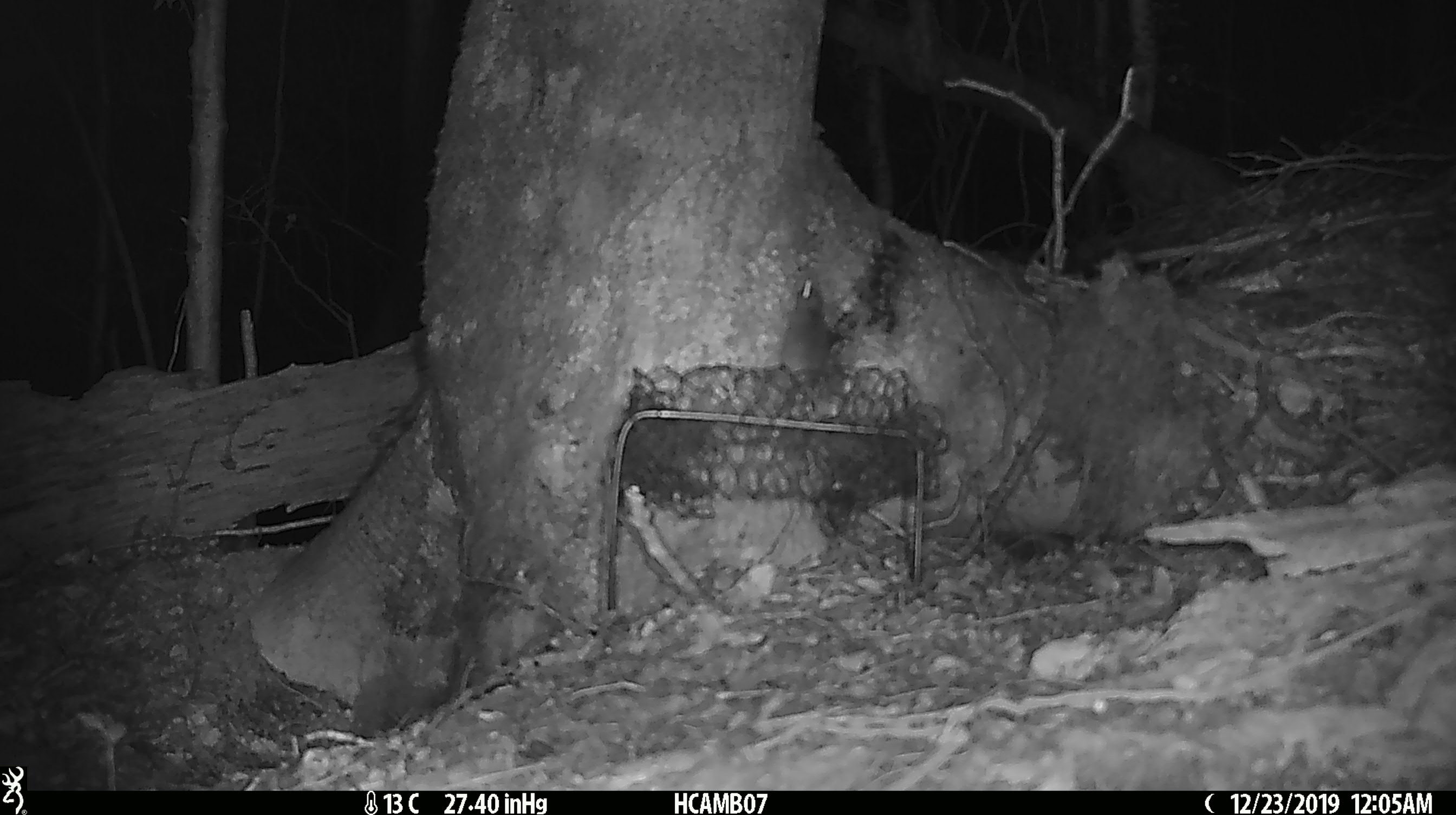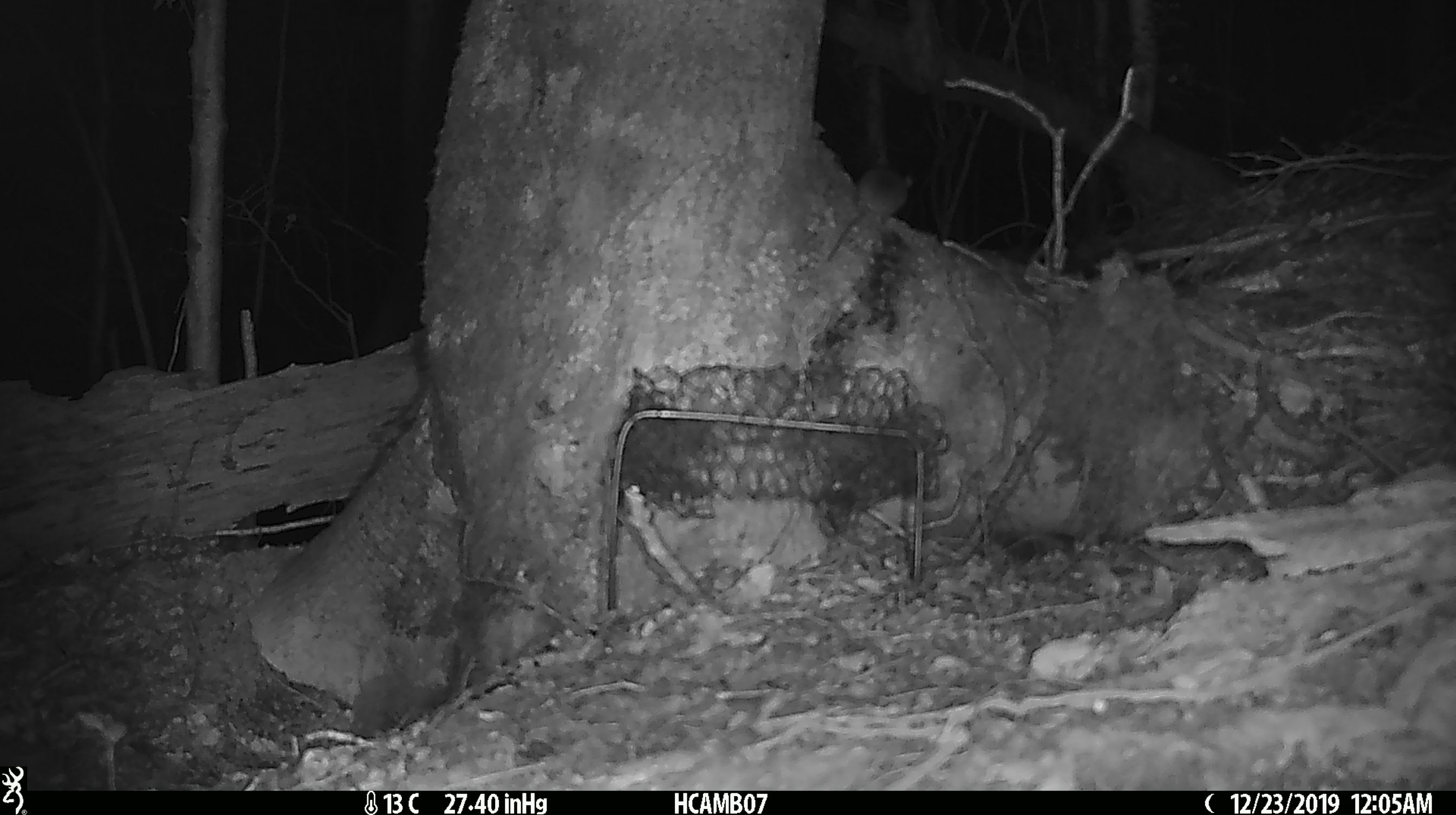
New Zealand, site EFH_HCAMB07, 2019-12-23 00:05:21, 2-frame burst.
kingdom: Animalia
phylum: Chordata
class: Mammalia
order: Rodentia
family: Muridae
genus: Mus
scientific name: Mus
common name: mouse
Mouse (Mus).